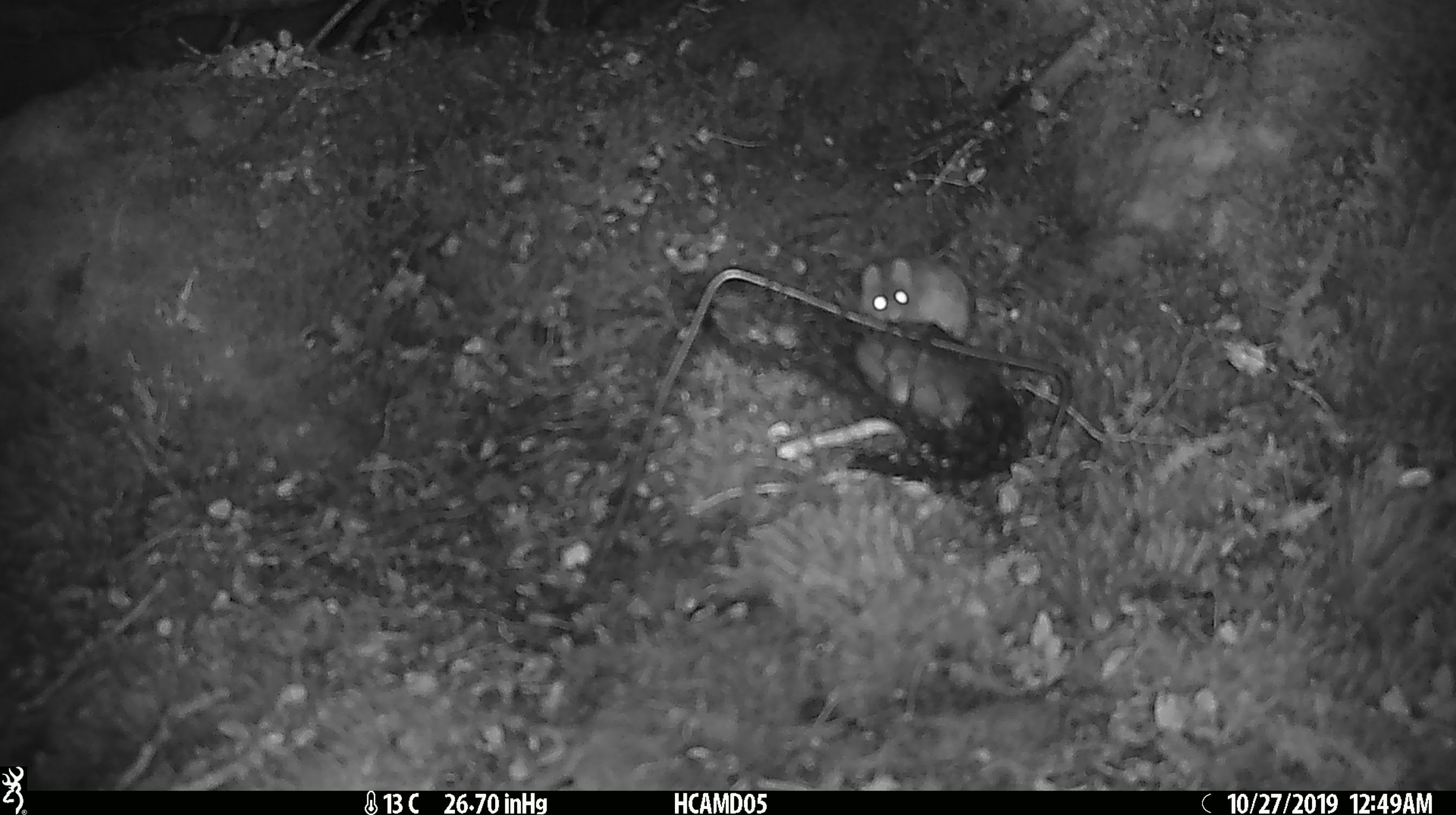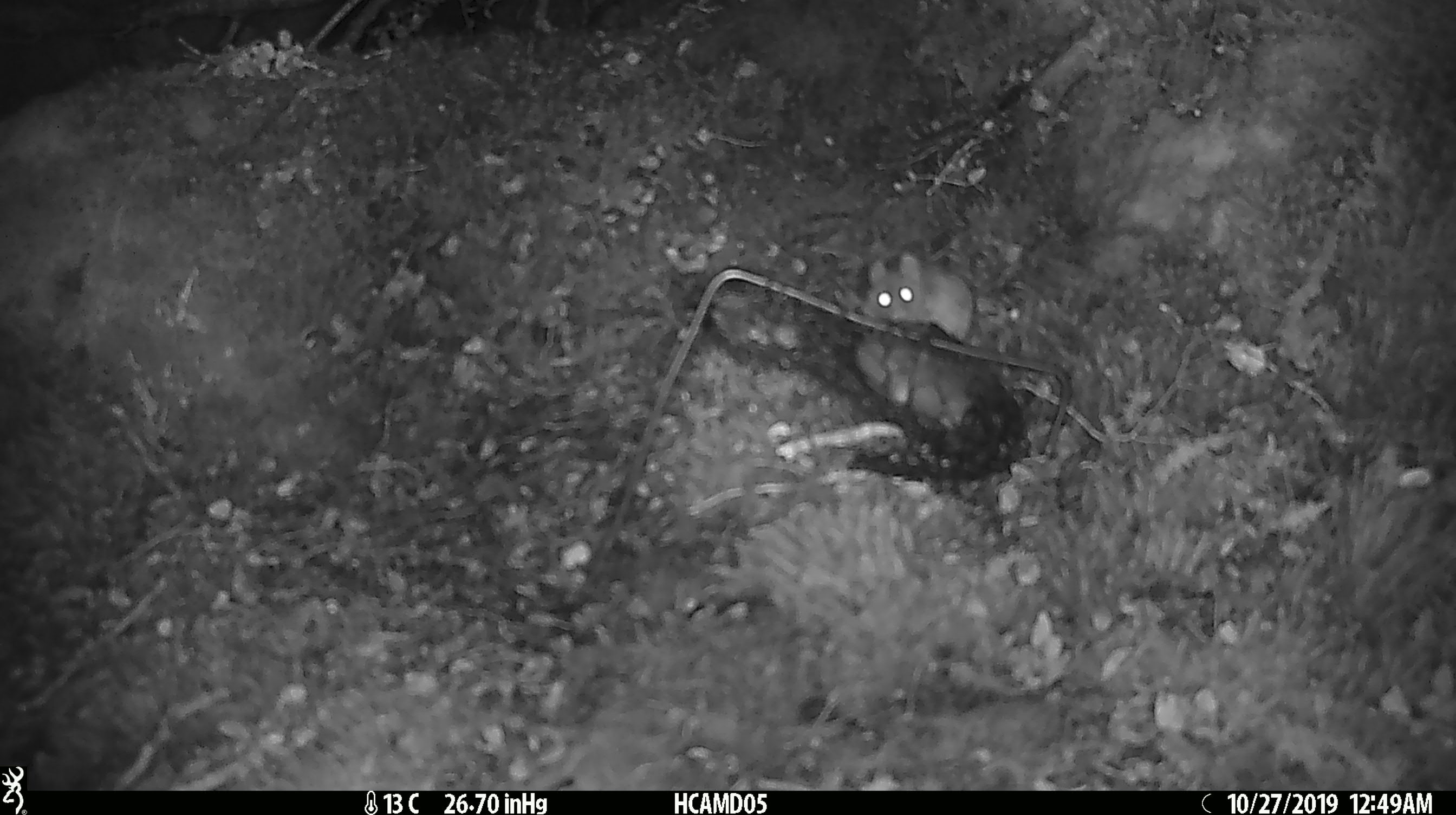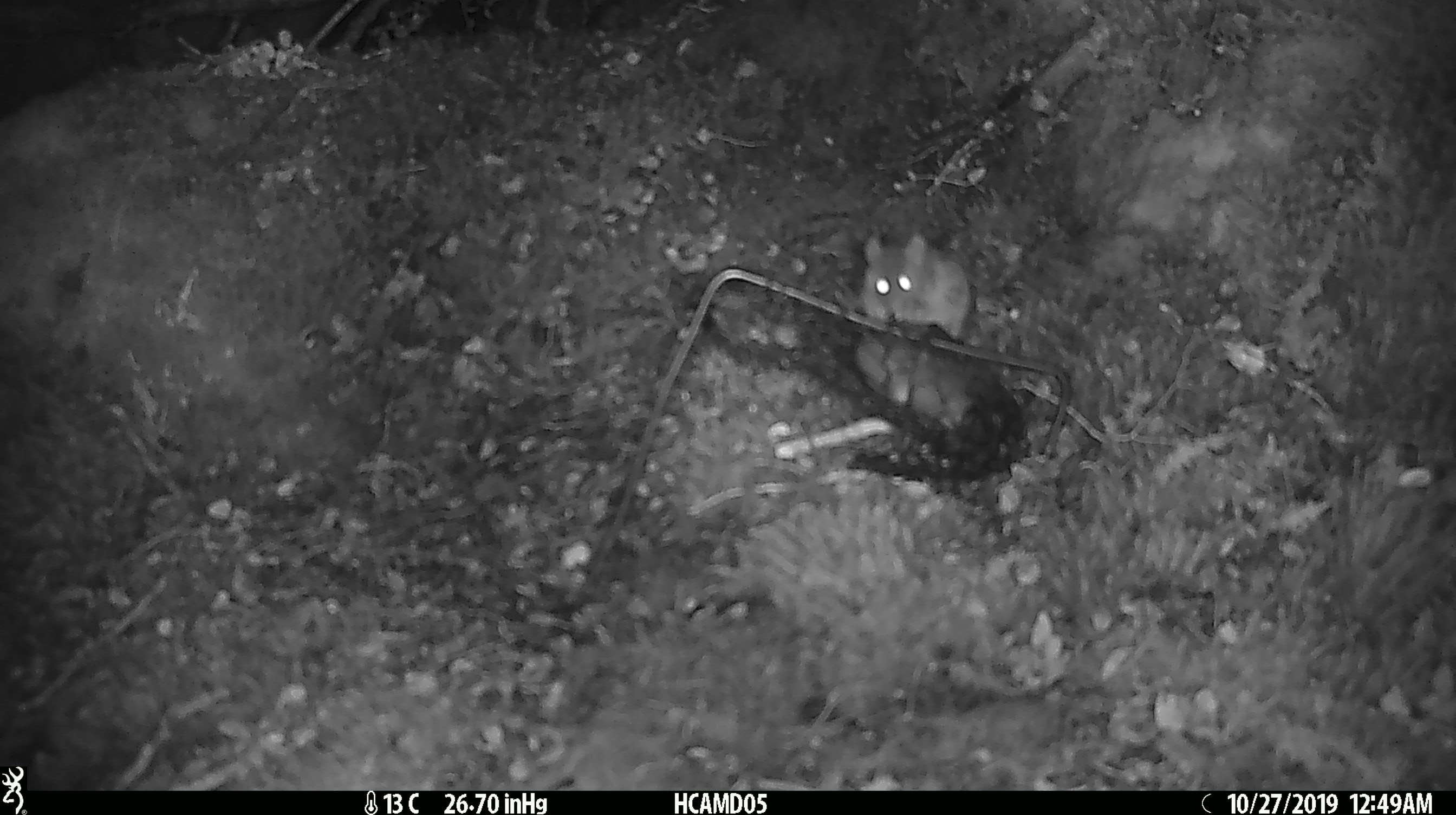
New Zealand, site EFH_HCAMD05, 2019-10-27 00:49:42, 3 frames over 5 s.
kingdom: Animalia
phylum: Chordata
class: Mammalia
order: Rodentia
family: Muridae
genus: Mus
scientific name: Mus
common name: mouse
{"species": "mouse (Mus)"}